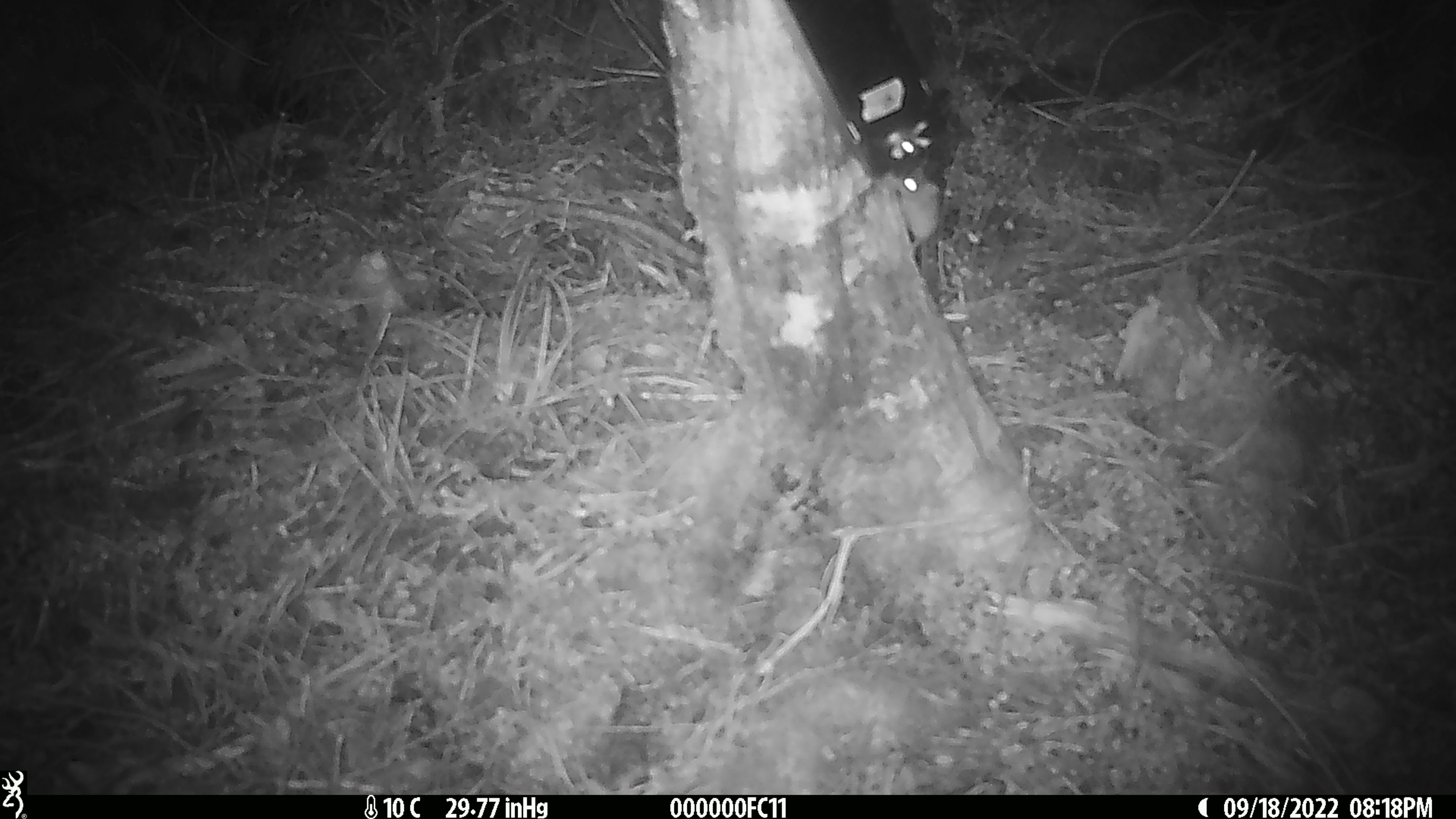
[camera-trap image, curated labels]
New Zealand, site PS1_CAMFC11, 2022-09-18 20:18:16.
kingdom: Animalia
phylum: Chordata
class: Mammalia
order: Rodentia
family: Muridae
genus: Mus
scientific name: Mus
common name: mouse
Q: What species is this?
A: Mouse (Mus).